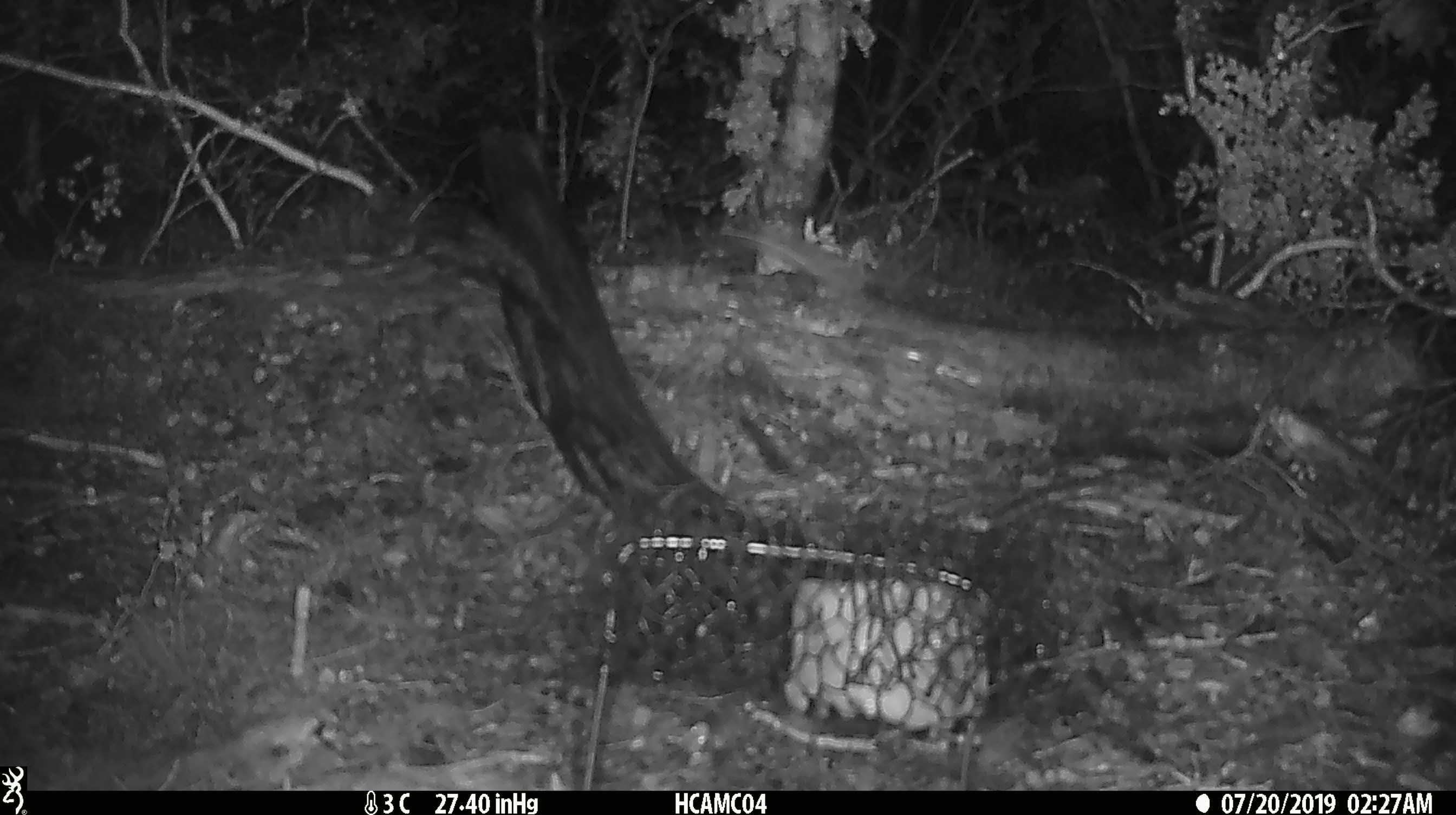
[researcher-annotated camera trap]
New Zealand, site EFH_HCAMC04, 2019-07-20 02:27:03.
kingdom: Animalia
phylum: Chordata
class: Mammalia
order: Rodentia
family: Muridae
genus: Mus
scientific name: Mus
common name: mouse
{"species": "mouse (Mus)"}